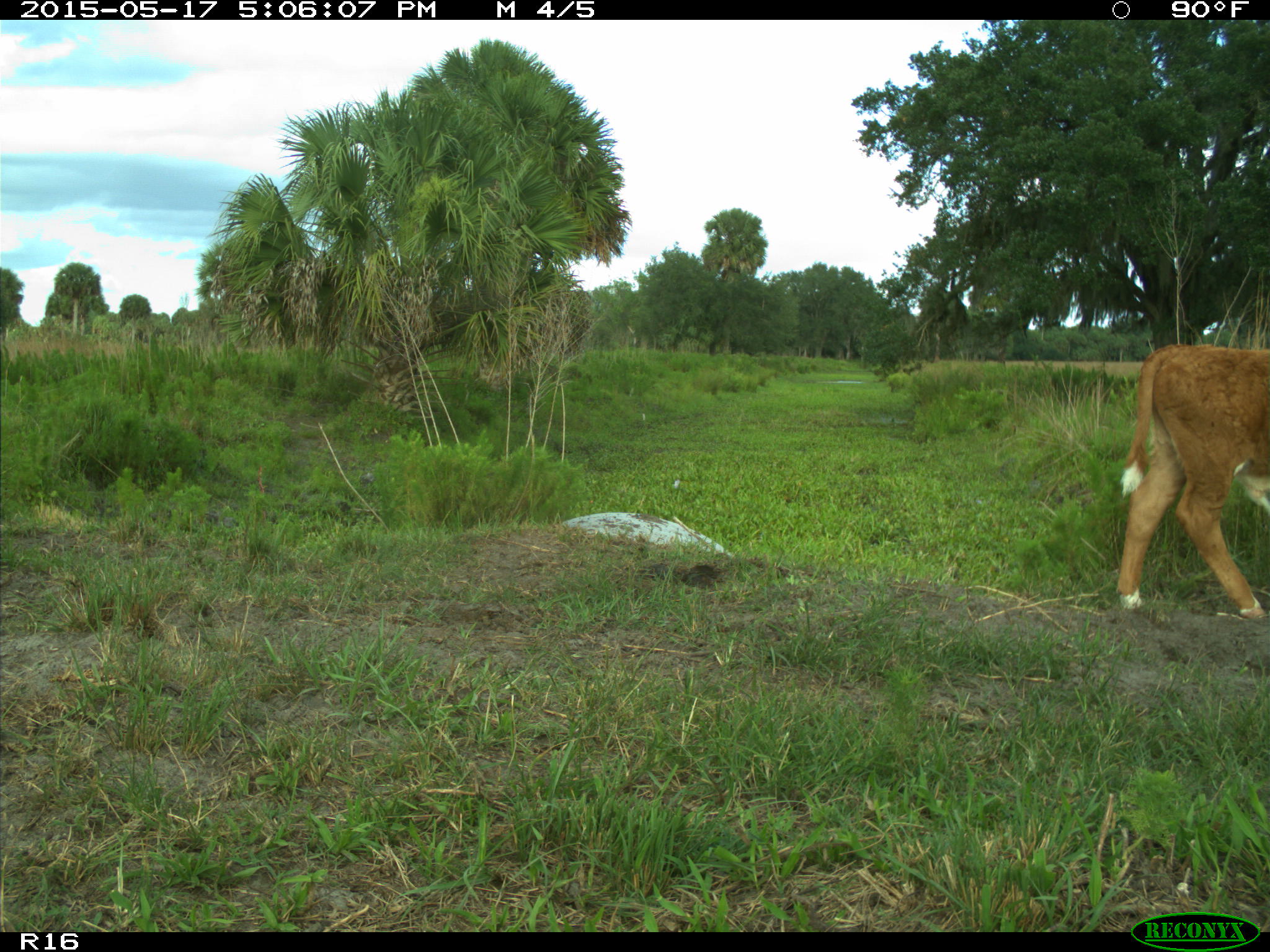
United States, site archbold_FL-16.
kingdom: Animalia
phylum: Chordata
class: Mammalia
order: Artiodactyla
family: Bovidae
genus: Bos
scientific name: Bos taurus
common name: domestic cow